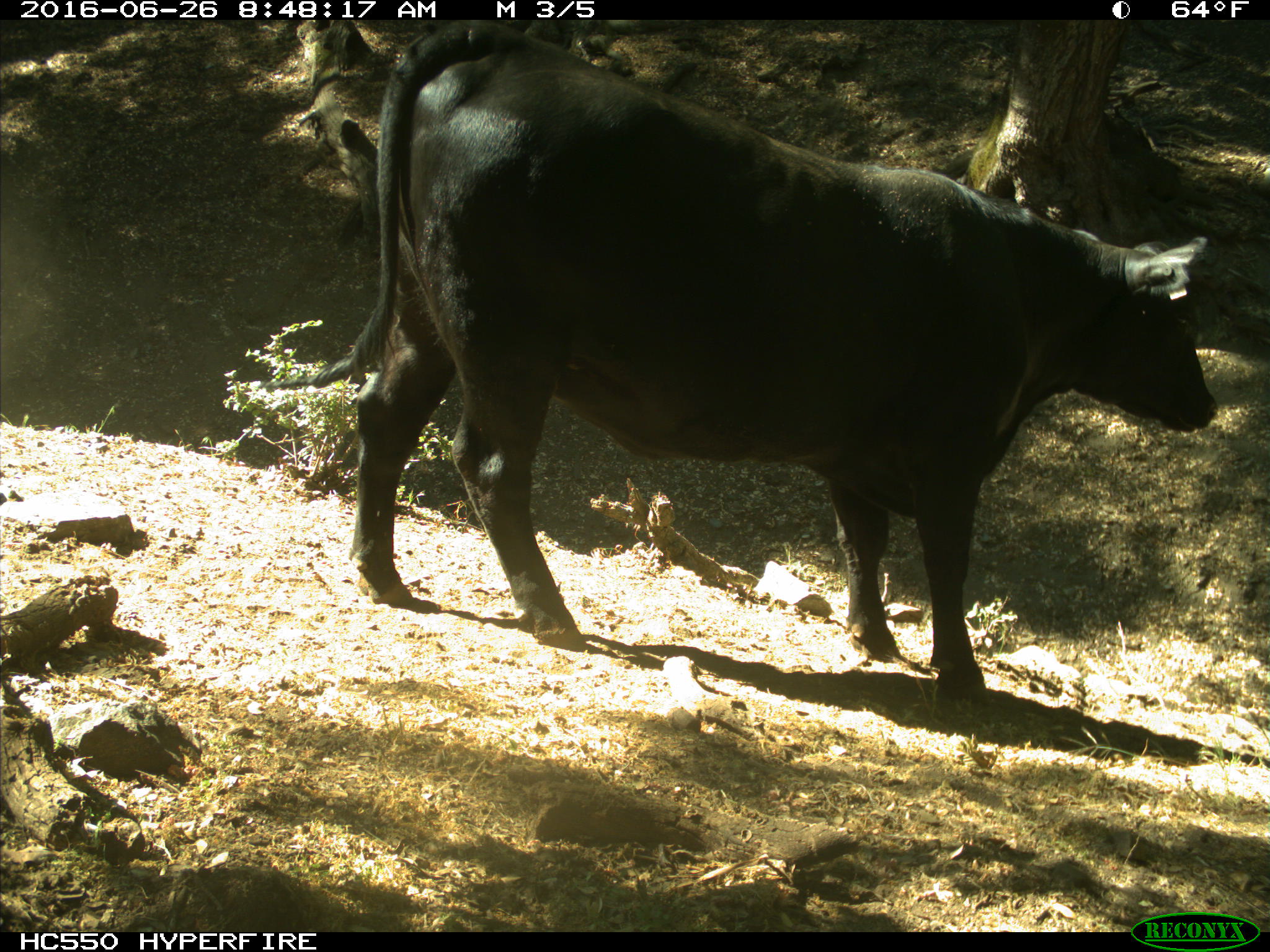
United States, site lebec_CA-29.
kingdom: Animalia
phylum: Chordata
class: Mammalia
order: Artiodactyla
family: Bovidae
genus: Bos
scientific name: Bos taurus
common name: domestic cow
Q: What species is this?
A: Bos taurus (domestic cow).